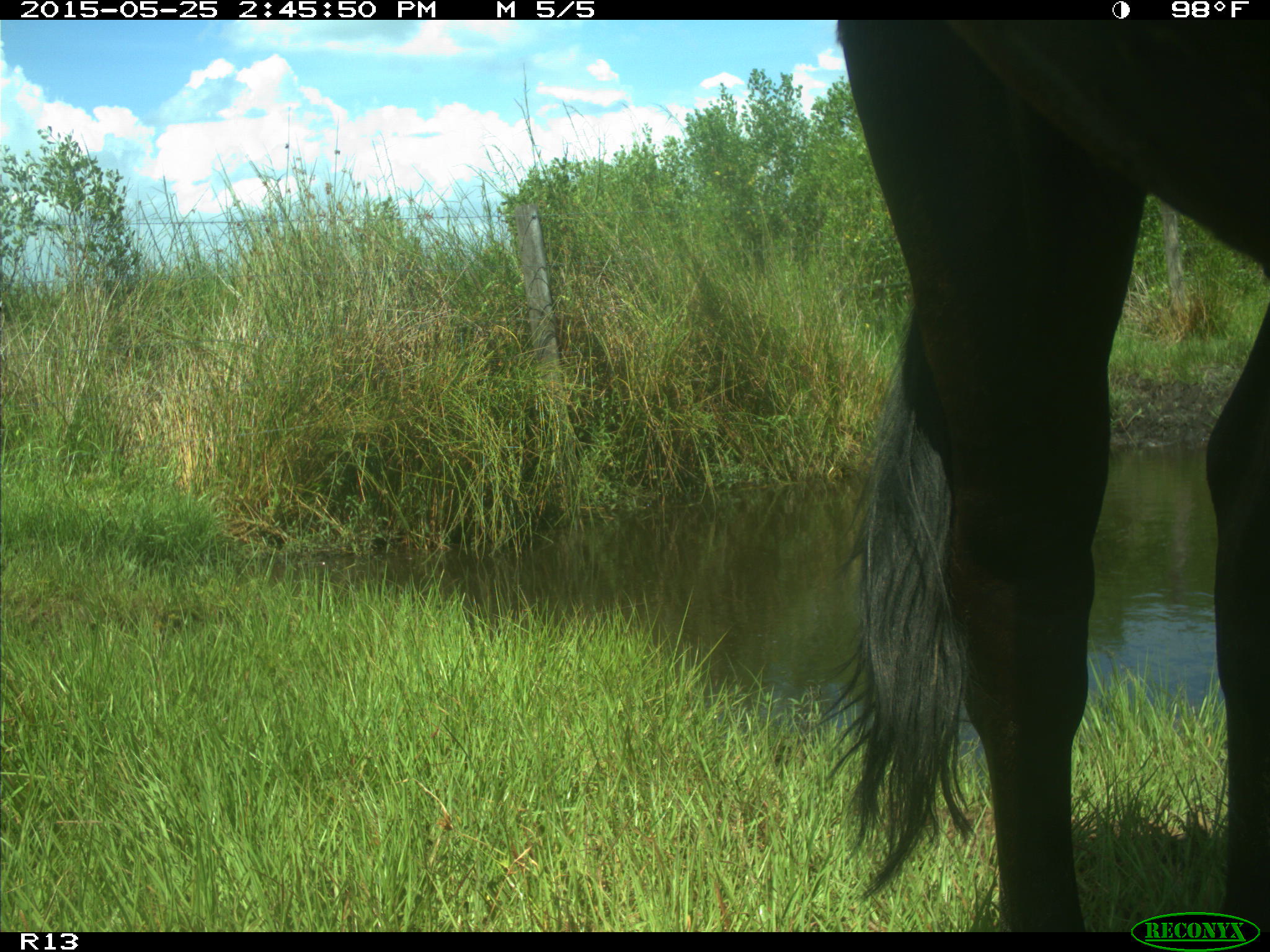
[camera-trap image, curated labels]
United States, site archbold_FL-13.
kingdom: Animalia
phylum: Chordata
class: Mammalia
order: Artiodactyla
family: Bovidae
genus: Bos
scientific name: Bos taurus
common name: domestic cow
Bos taurus (domestic cow).